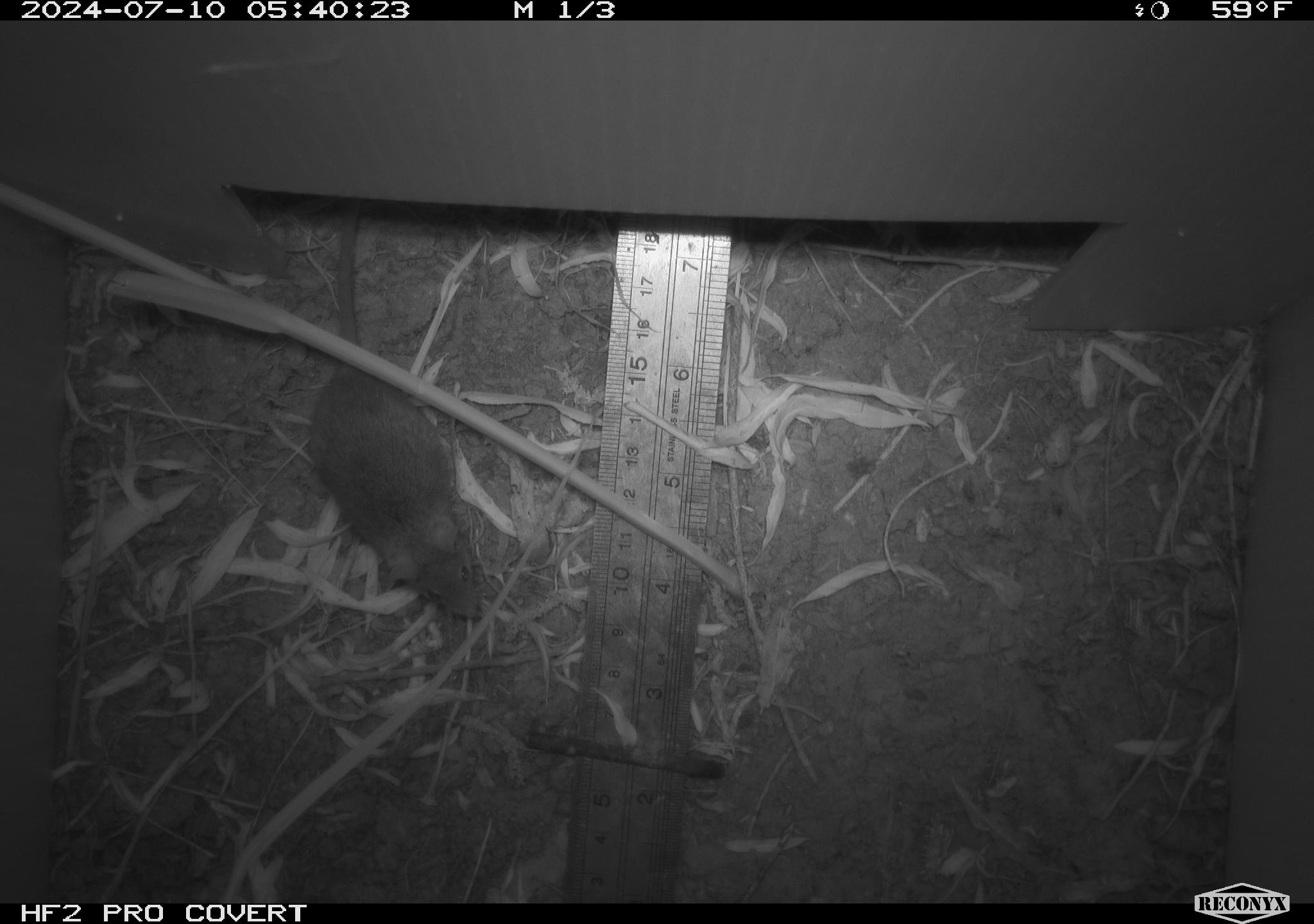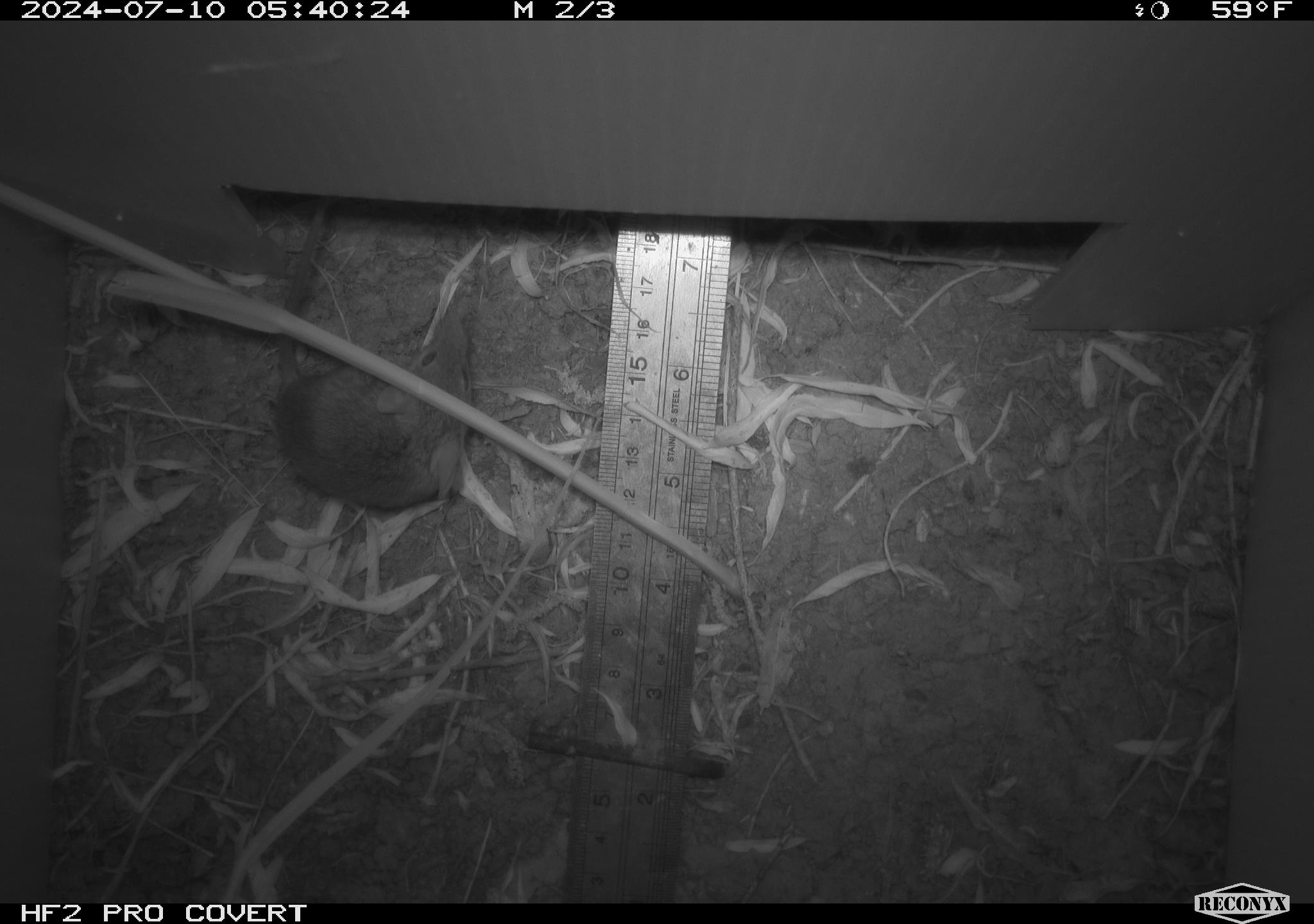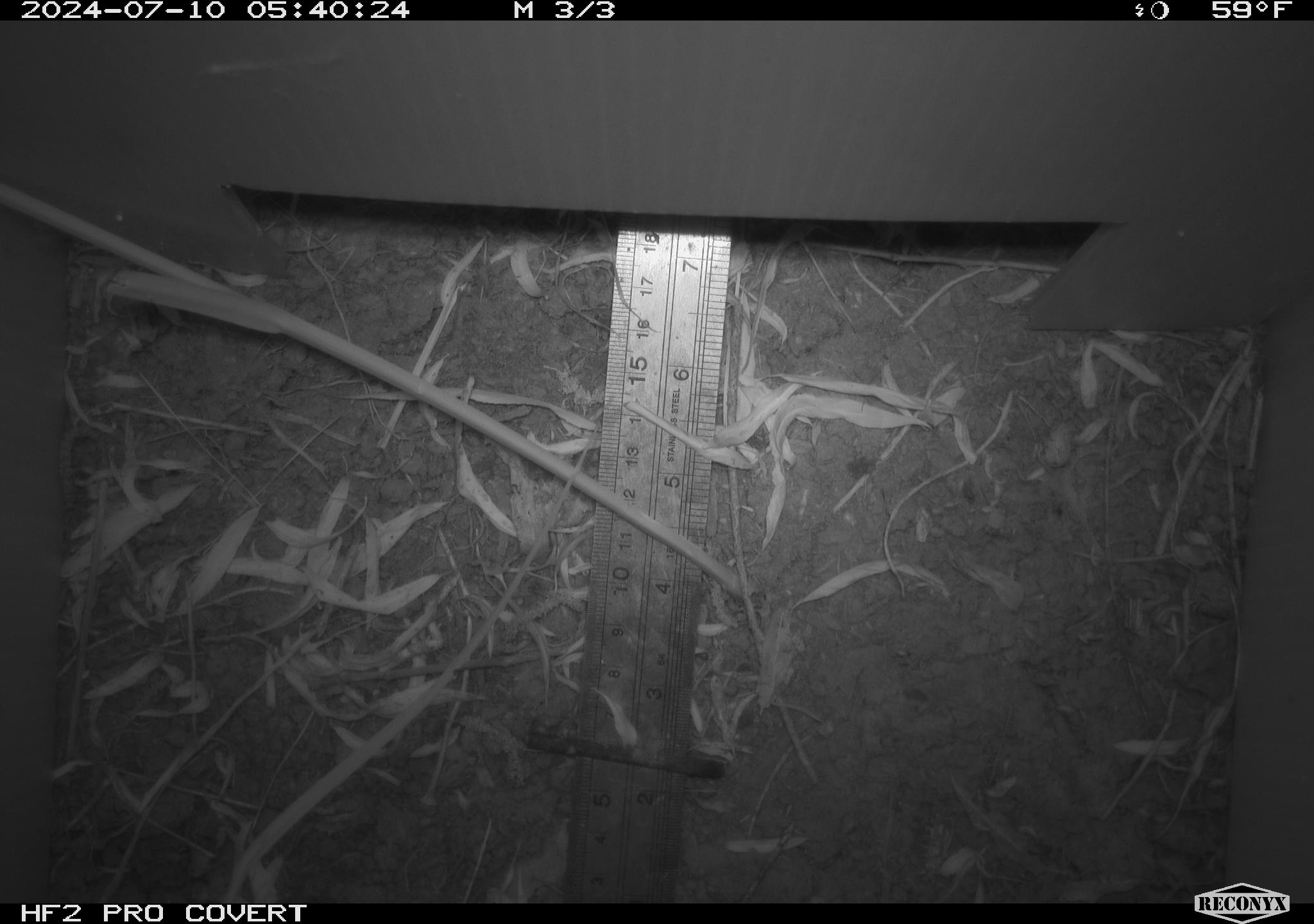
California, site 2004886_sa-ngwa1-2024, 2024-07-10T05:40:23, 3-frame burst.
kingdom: Animalia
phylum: Chordata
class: Mammalia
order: Rodentia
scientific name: Rodentia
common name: mouse species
Mouse species (Rodentia).